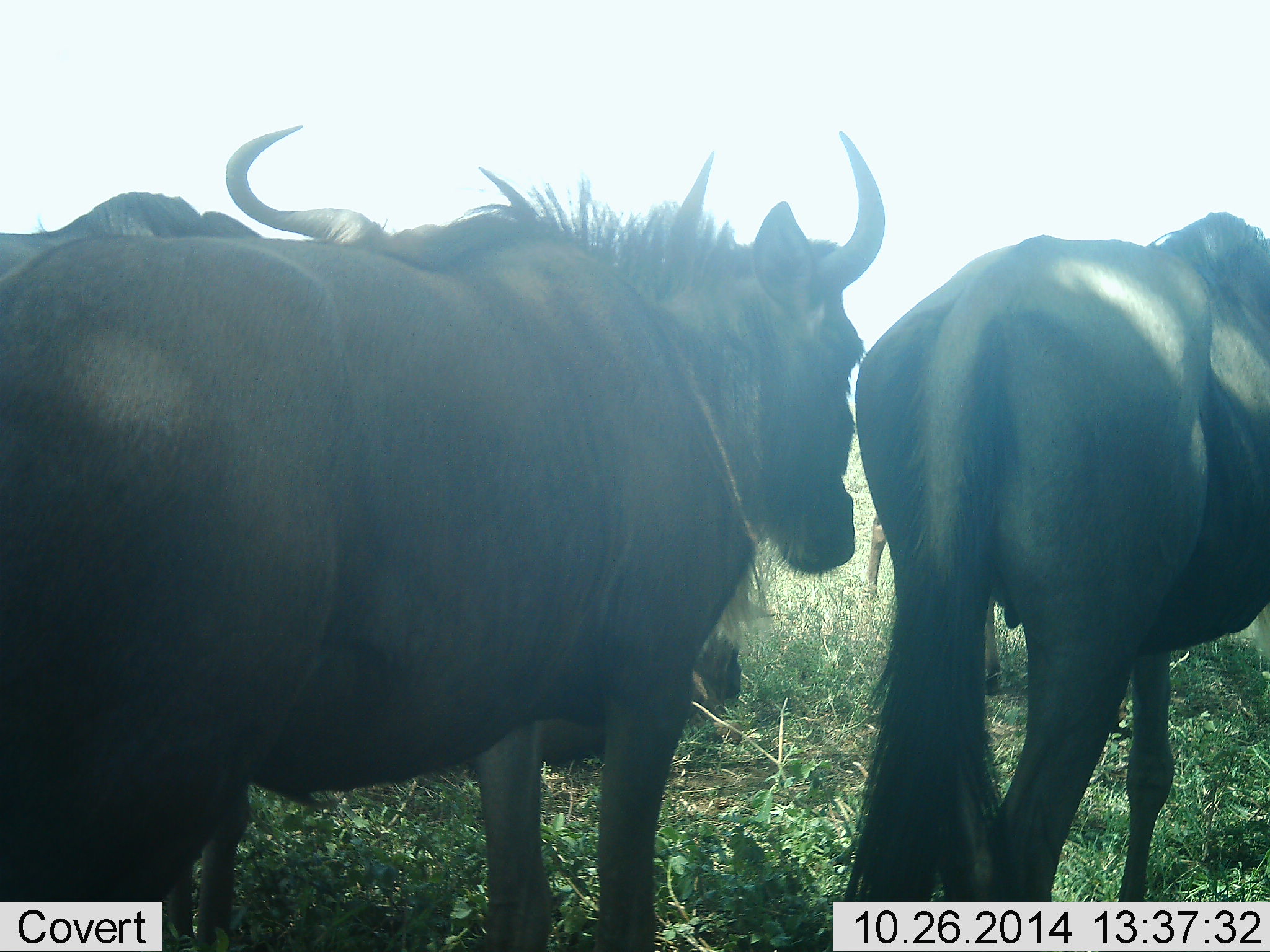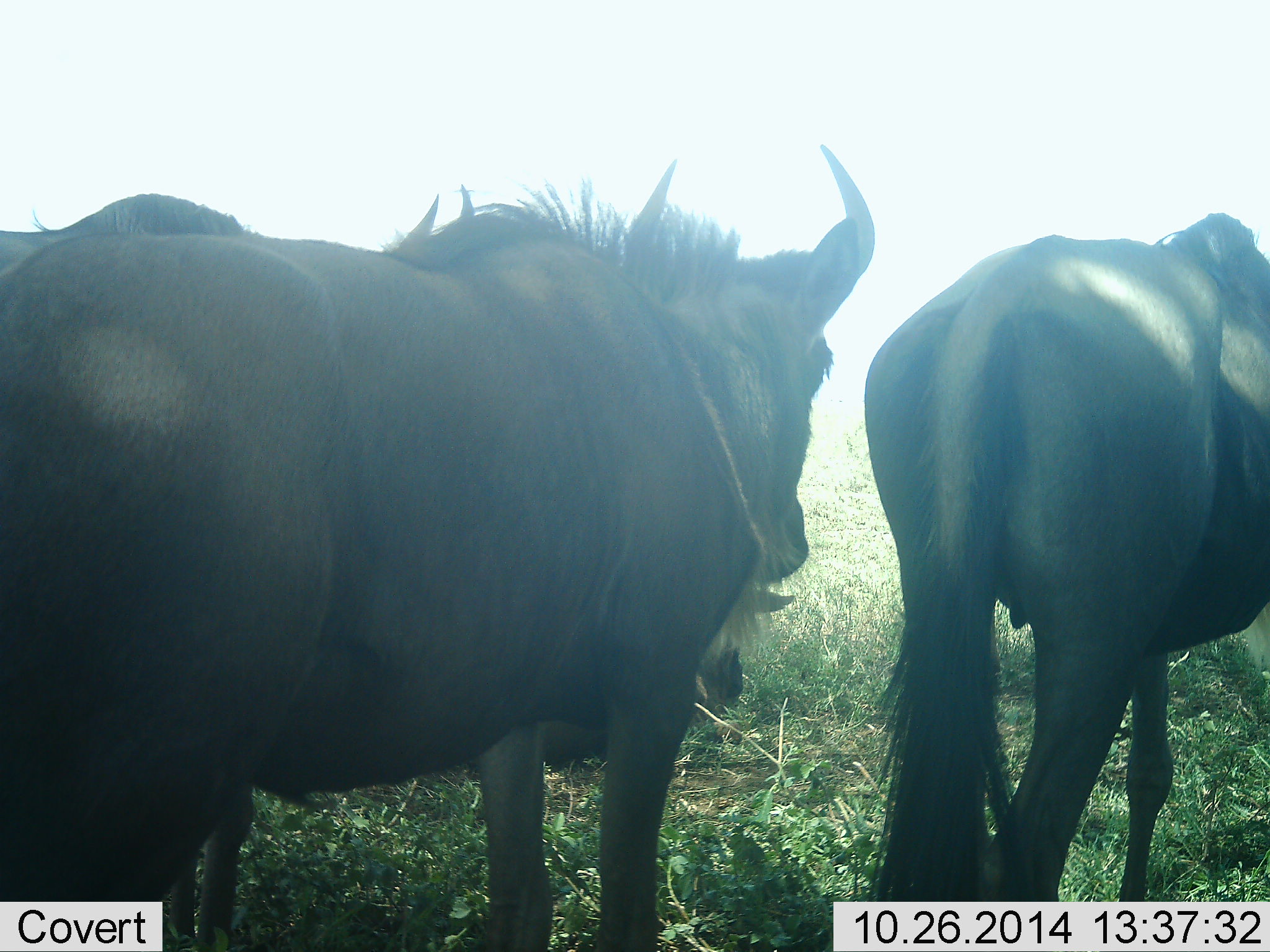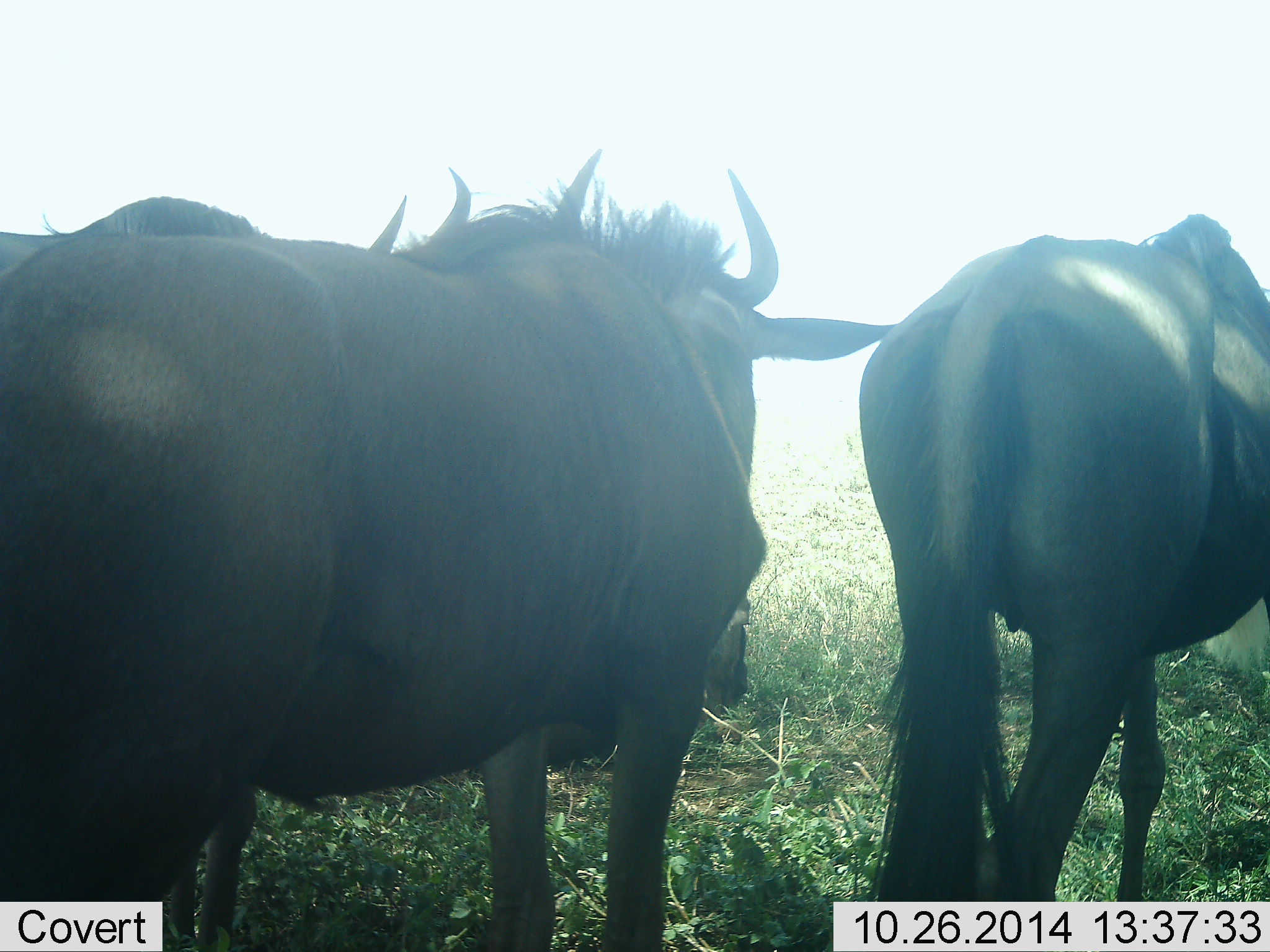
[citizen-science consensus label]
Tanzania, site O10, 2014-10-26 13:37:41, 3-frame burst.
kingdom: Animalia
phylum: Chordata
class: Mammalia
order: Artiodactyla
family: Bovidae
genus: Connochaetes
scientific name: Connochaetes taurinus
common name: blue wildebeest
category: wildebeest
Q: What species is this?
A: Wildebeest (blue wildebeest) (Connochaetes taurinus).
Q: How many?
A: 3.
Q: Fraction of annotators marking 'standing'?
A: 80%.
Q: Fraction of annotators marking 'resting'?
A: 40%.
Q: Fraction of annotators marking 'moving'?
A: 20%.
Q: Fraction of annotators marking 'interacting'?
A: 0%.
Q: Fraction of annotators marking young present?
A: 0%.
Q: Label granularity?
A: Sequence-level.